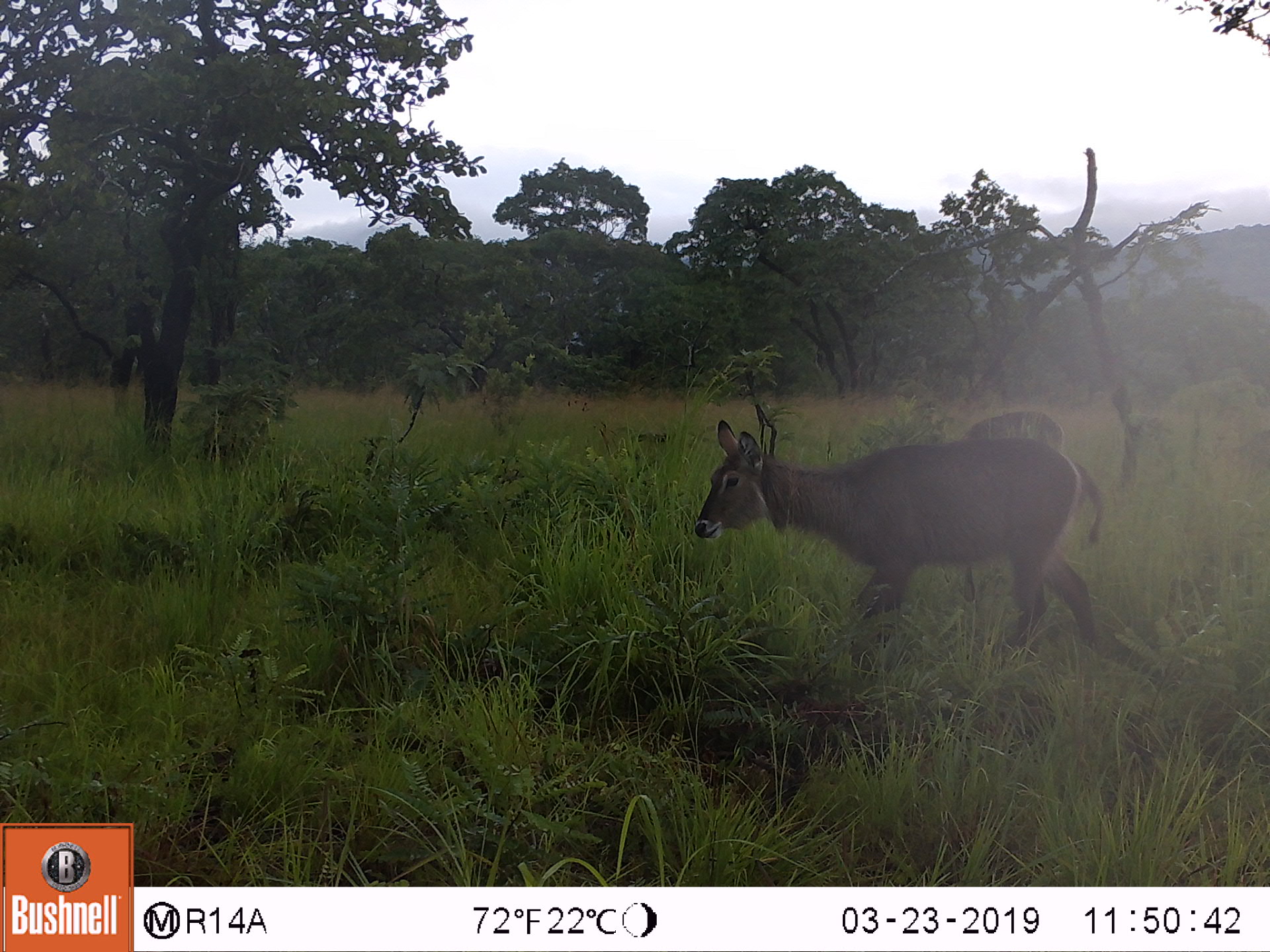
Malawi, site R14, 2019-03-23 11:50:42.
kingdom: Animalia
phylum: Chordata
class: Mammalia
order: Artiodactyla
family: Bovidae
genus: Kobus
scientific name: Kobus ellipsiprymnus ellipsiprymnus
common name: common waterbuck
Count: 2.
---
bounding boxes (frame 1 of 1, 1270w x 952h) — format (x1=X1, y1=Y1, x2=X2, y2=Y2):
common waterbuck: (x1=678, y1=418, x2=1109, y2=664); (x1=959, y1=402, x2=1074, y2=448)